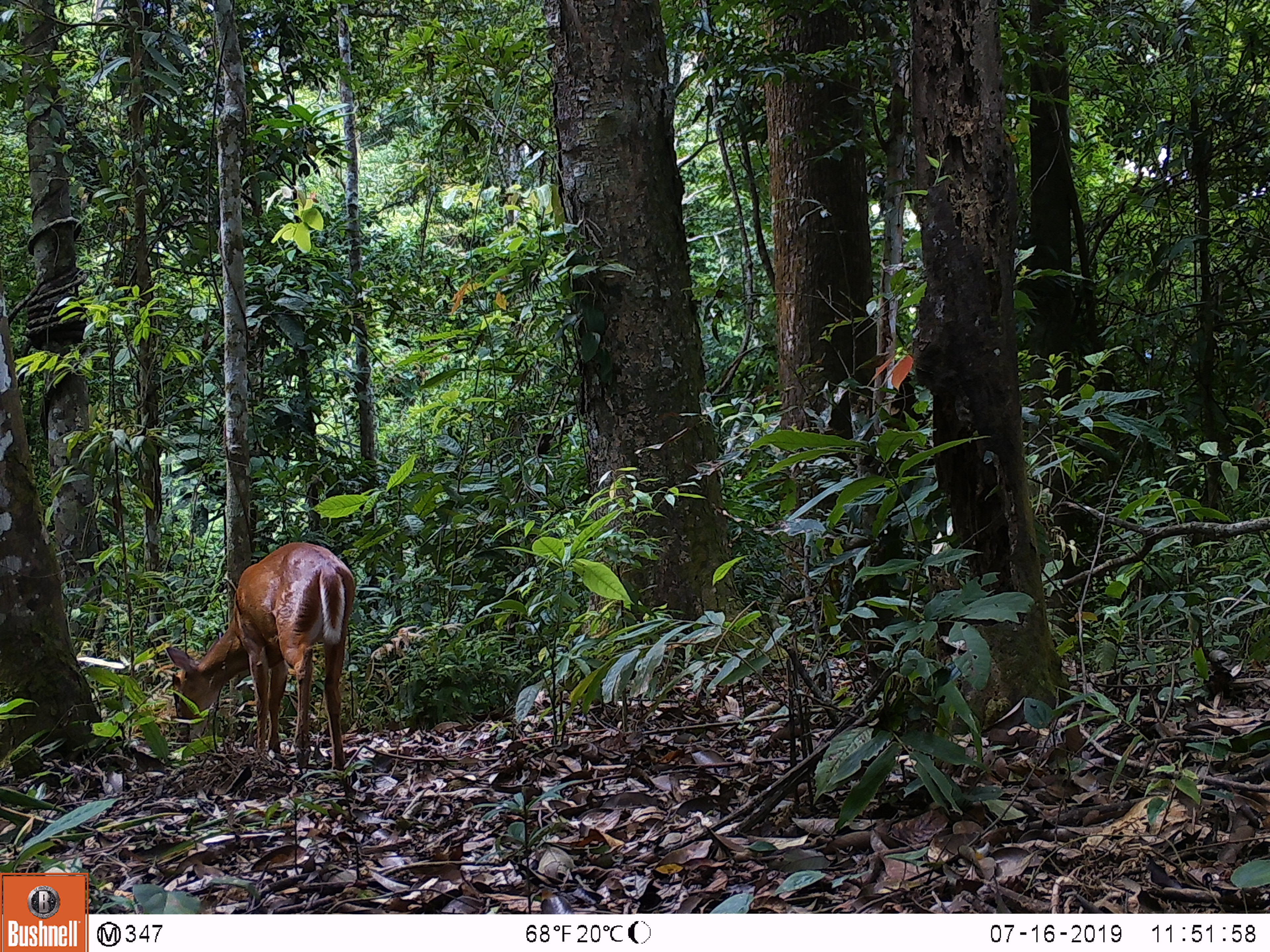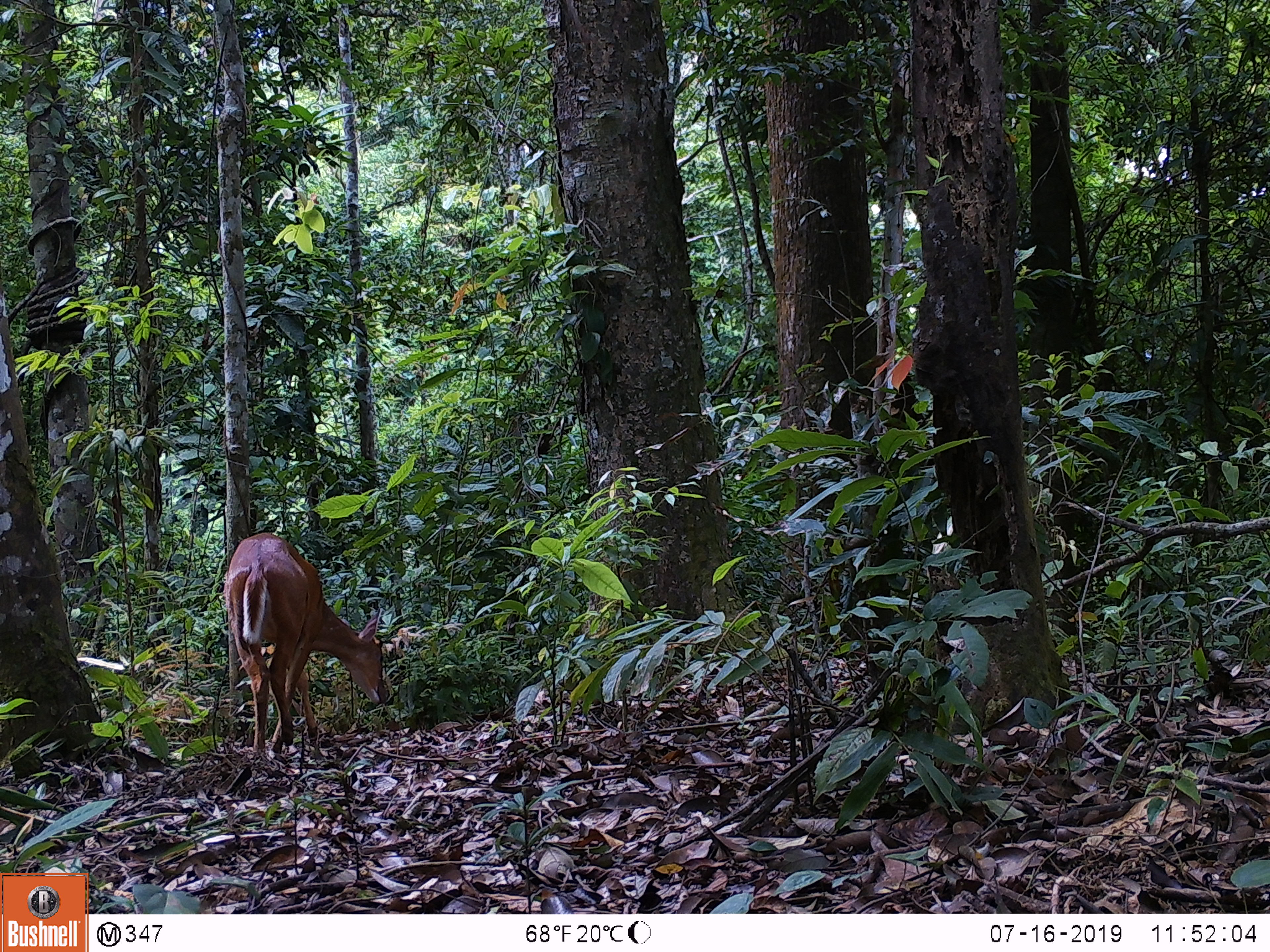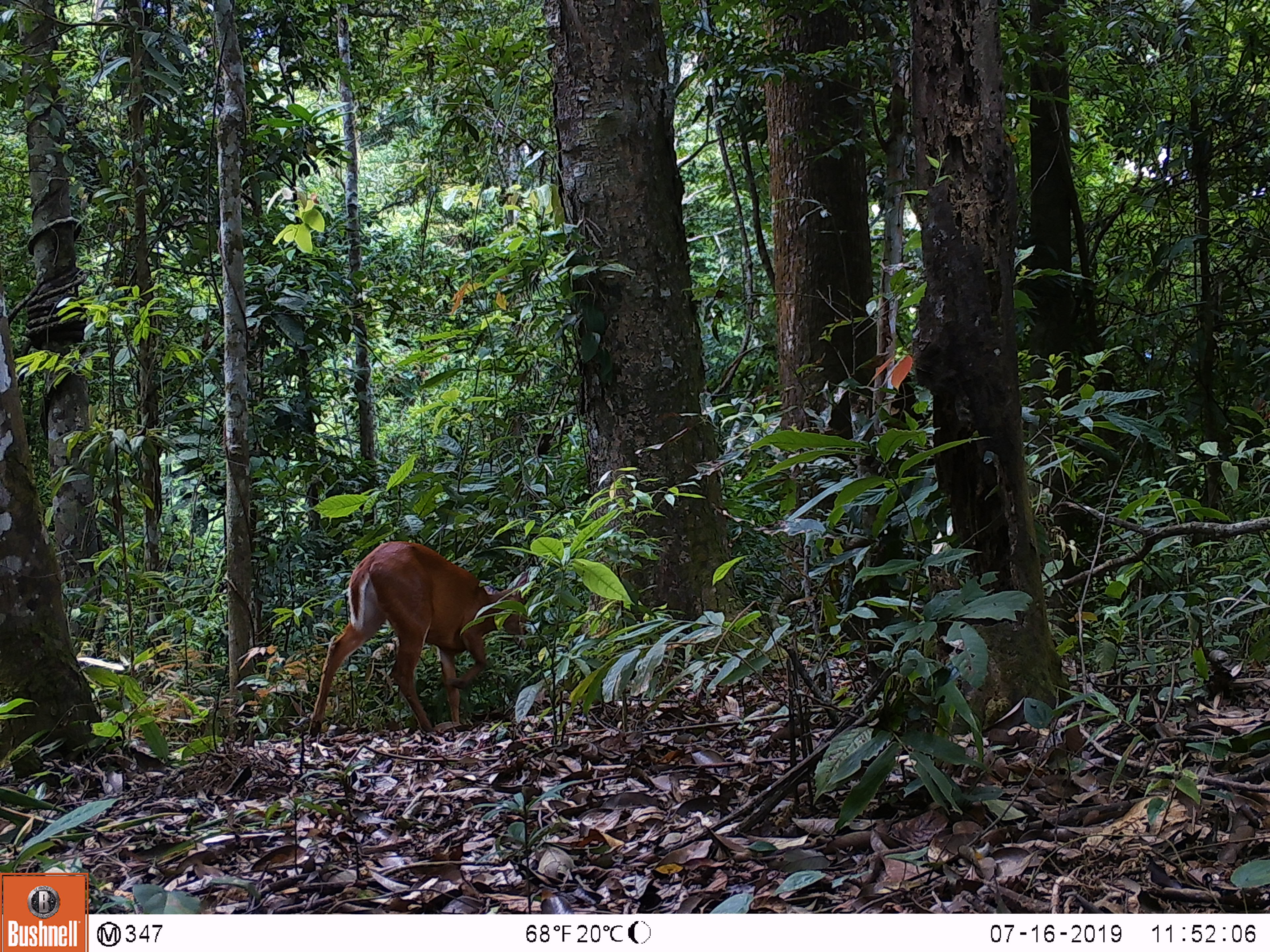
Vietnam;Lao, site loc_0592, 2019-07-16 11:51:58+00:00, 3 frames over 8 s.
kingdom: Animalia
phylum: Chordata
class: Mammalia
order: Artiodactyla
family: Cervidae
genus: Muntiacus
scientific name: Muntiacus muntjak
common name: red muntjac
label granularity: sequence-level